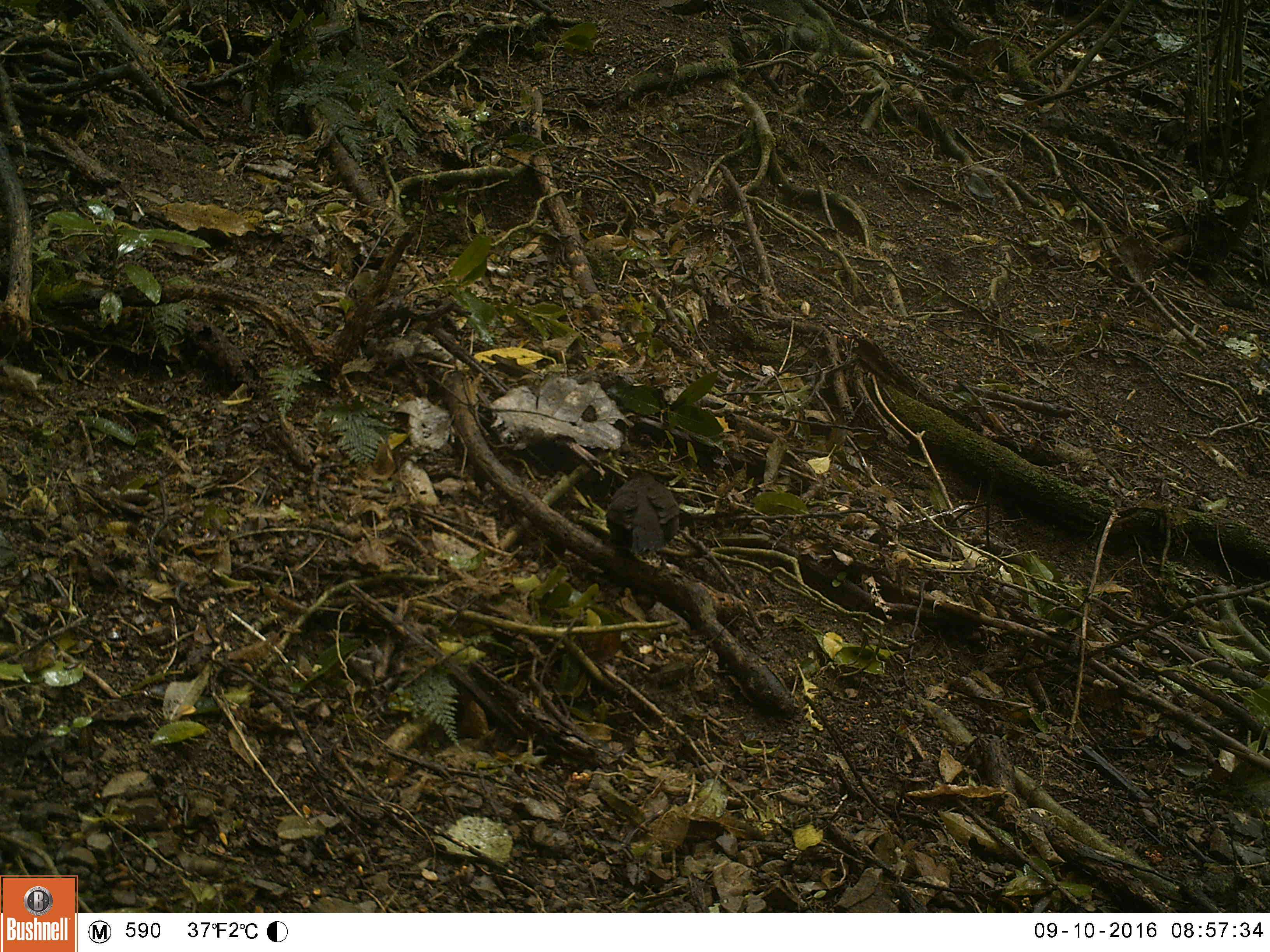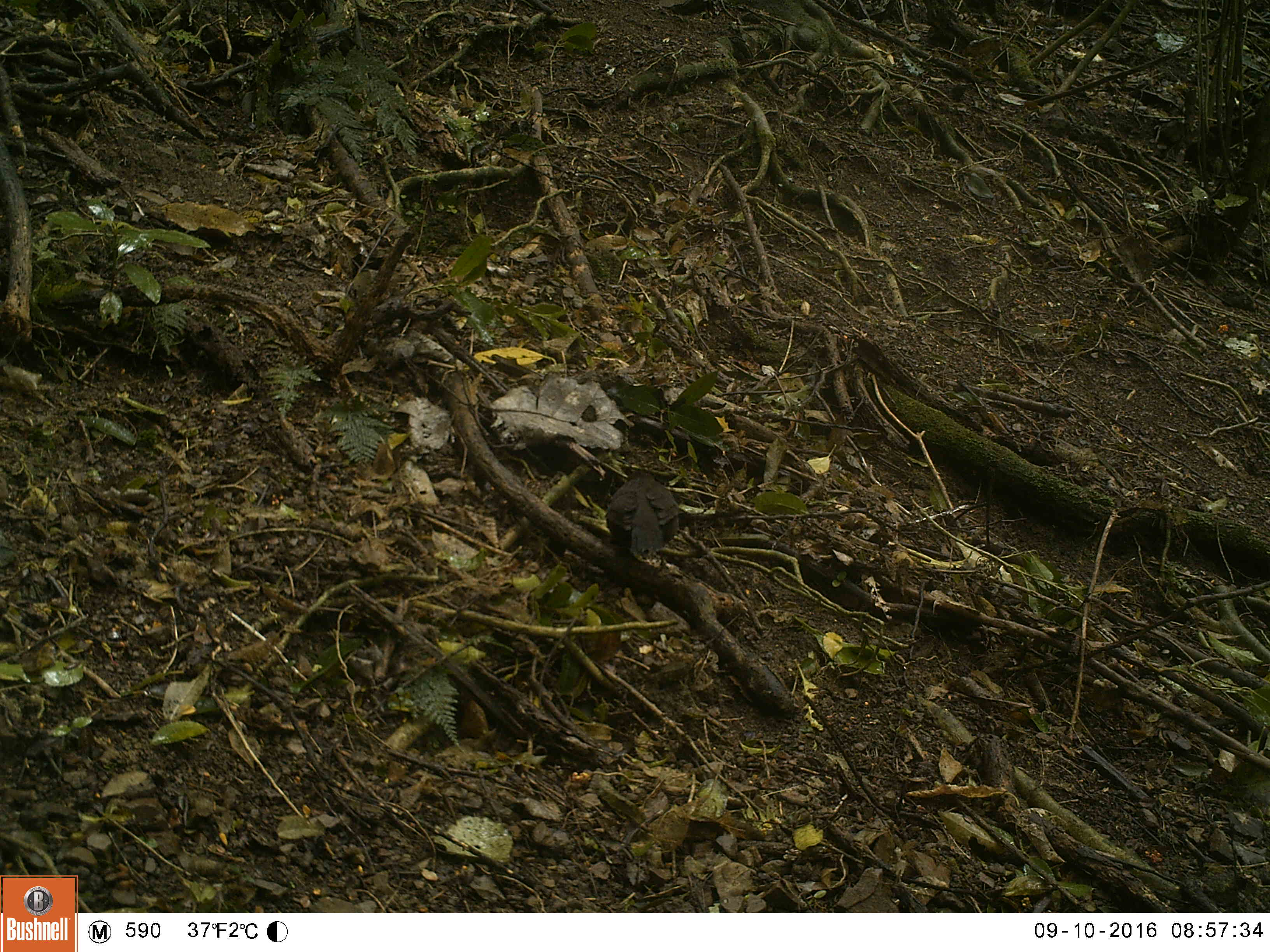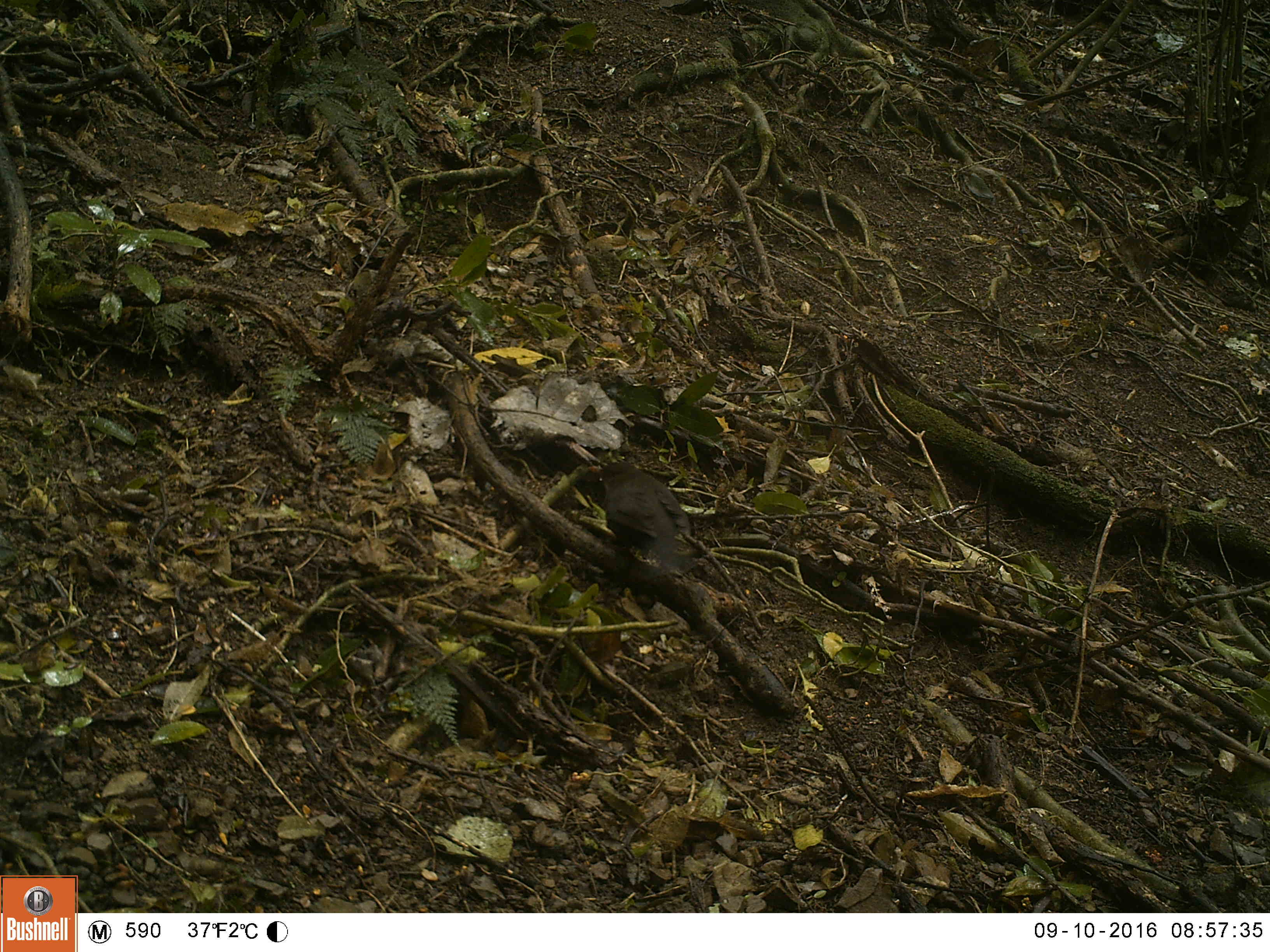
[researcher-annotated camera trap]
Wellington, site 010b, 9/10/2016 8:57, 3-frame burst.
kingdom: Animalia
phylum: Chordata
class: Aves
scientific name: Aves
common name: bird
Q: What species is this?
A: Bird (Aves).